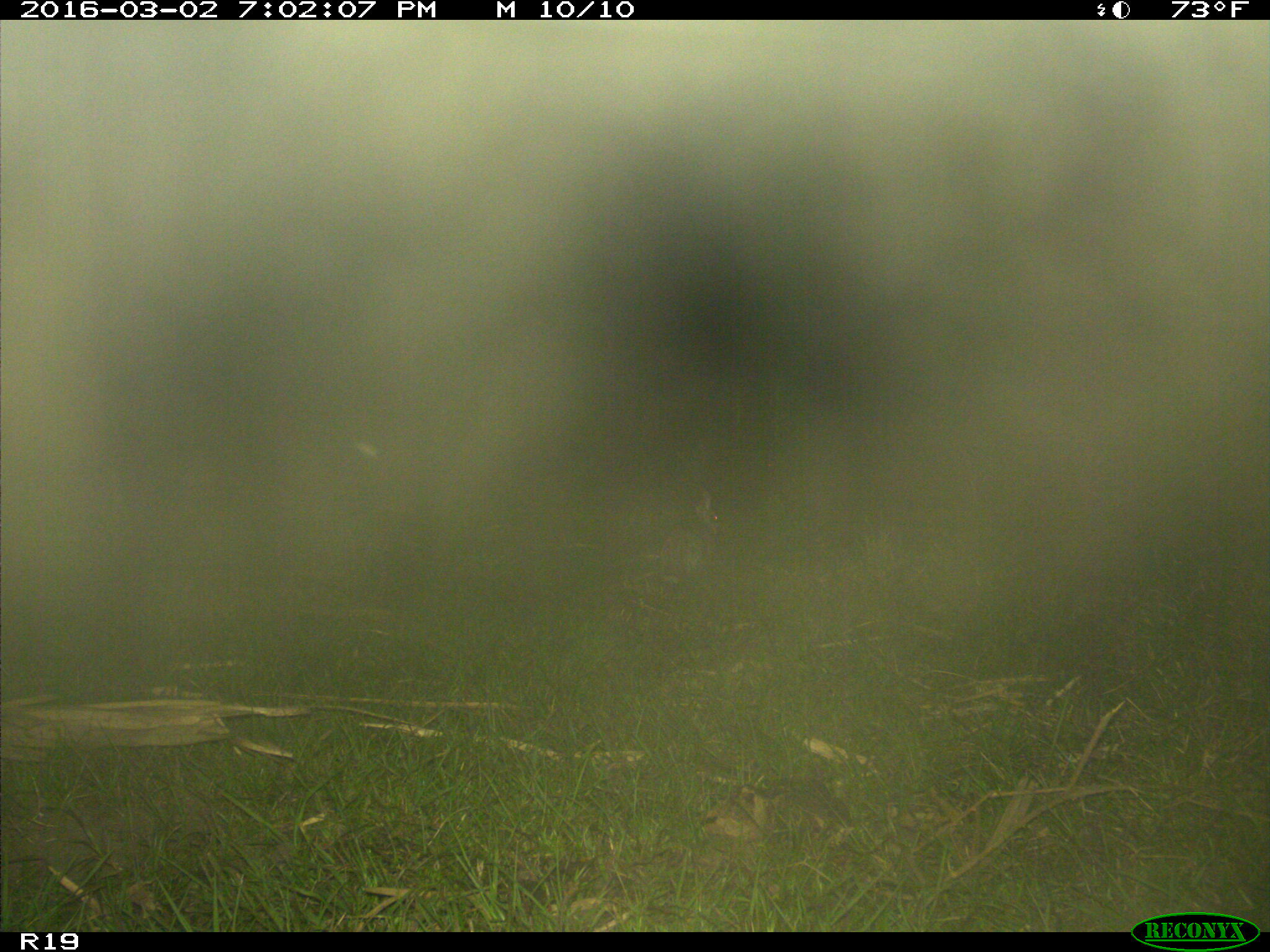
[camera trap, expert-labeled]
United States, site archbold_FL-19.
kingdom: Animalia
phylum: Chordata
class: Mammalia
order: Lagomorpha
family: Leporidae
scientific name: Leporidae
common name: rabbits and hares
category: unidentified rabbit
Unidentified rabbit (rabbits and hares) (Leporidae).